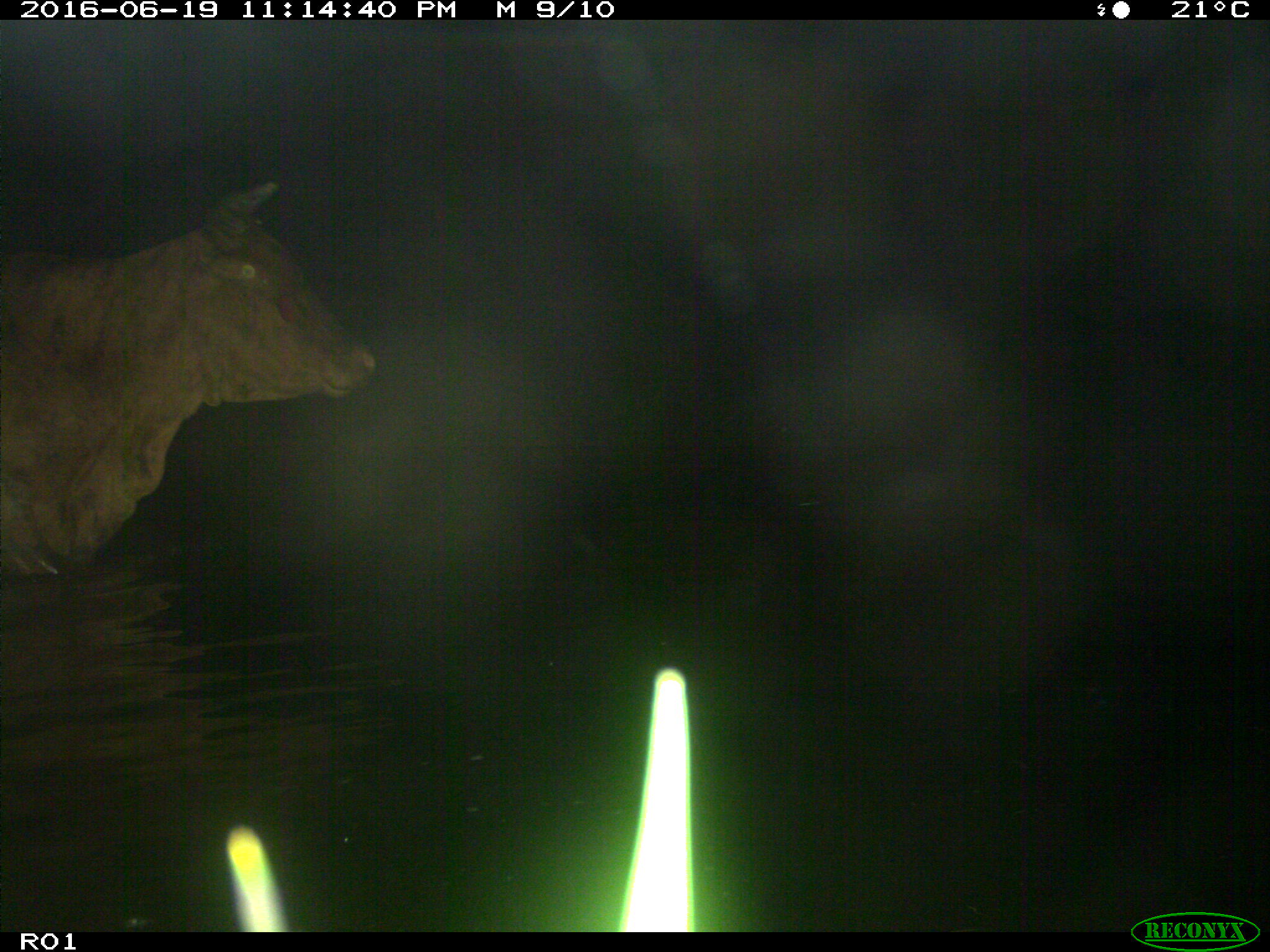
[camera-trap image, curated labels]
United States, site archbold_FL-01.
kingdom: Animalia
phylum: Chordata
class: Mammalia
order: Artiodactyla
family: Bovidae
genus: Bos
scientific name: Bos taurus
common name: domestic cow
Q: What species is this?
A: Bos taurus (domestic cow).